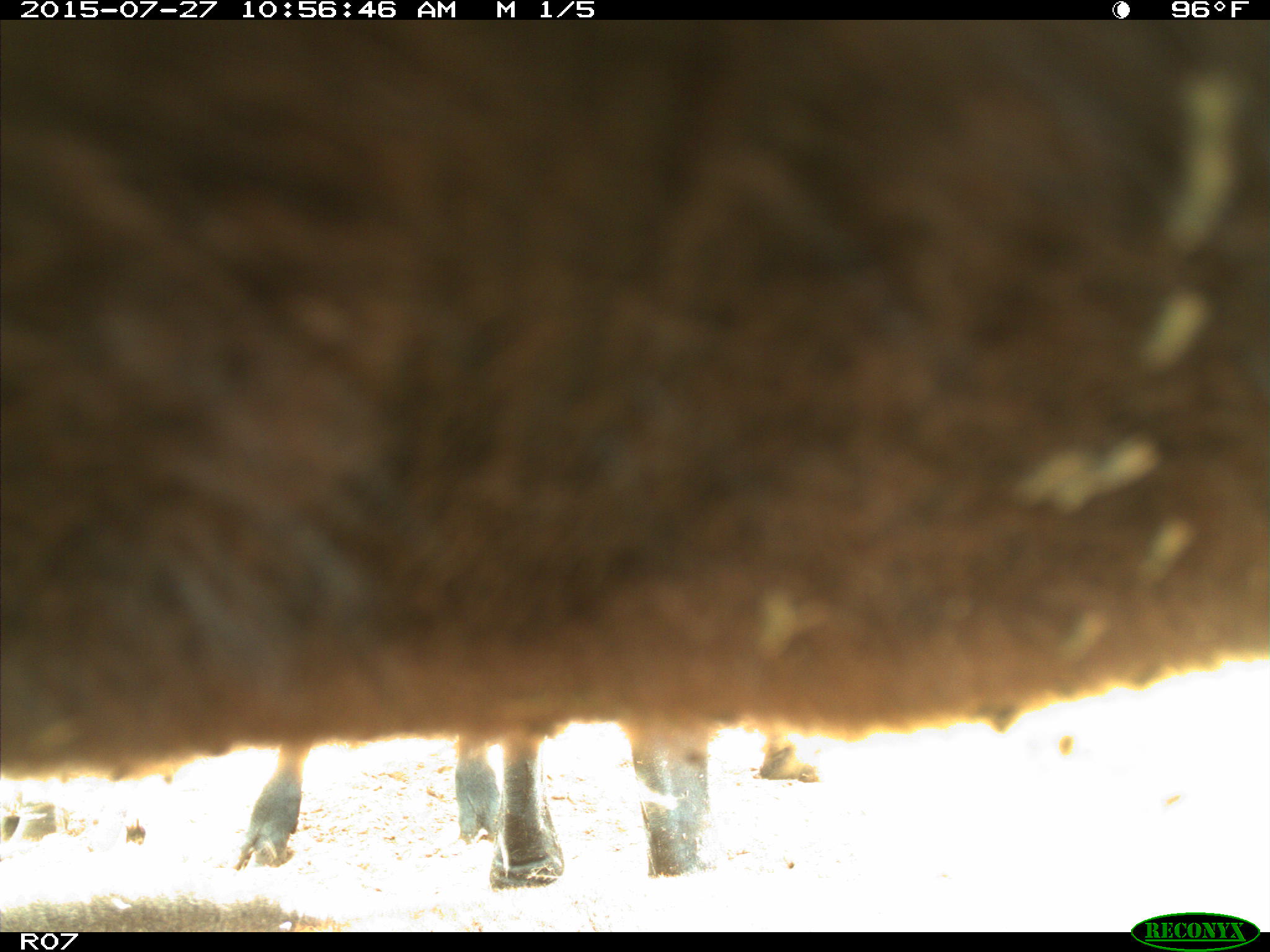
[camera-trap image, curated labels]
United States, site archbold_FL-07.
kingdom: Animalia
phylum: Chordata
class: Mammalia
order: Artiodactyla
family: Bovidae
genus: Bos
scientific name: Bos taurus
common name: domestic cow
Bos taurus (domestic cow).